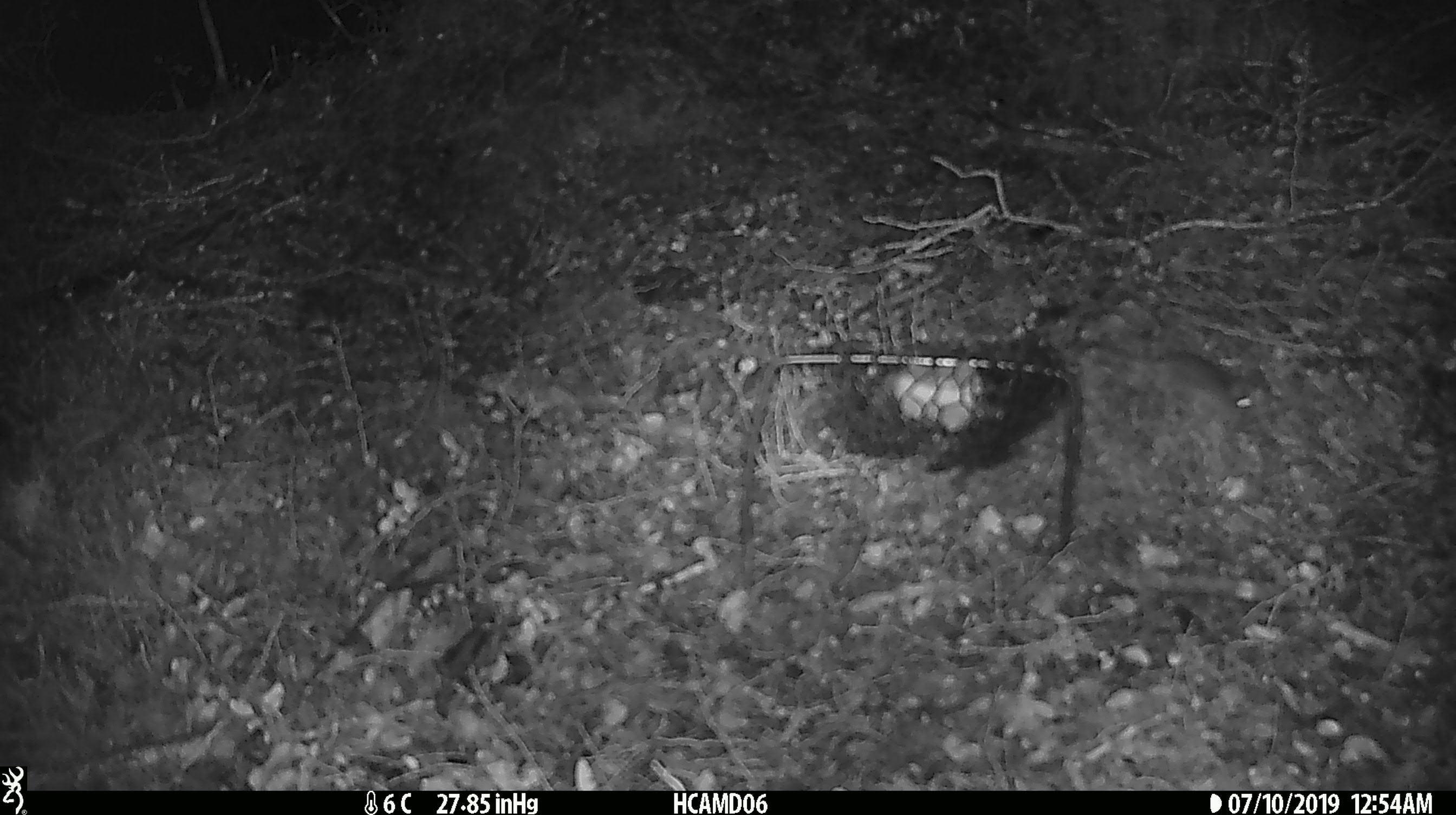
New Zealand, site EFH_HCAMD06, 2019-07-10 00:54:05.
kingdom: Animalia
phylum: Chordata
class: Mammalia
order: Rodentia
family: Muridae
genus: Mus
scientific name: Mus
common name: mouse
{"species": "mouse (Mus)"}